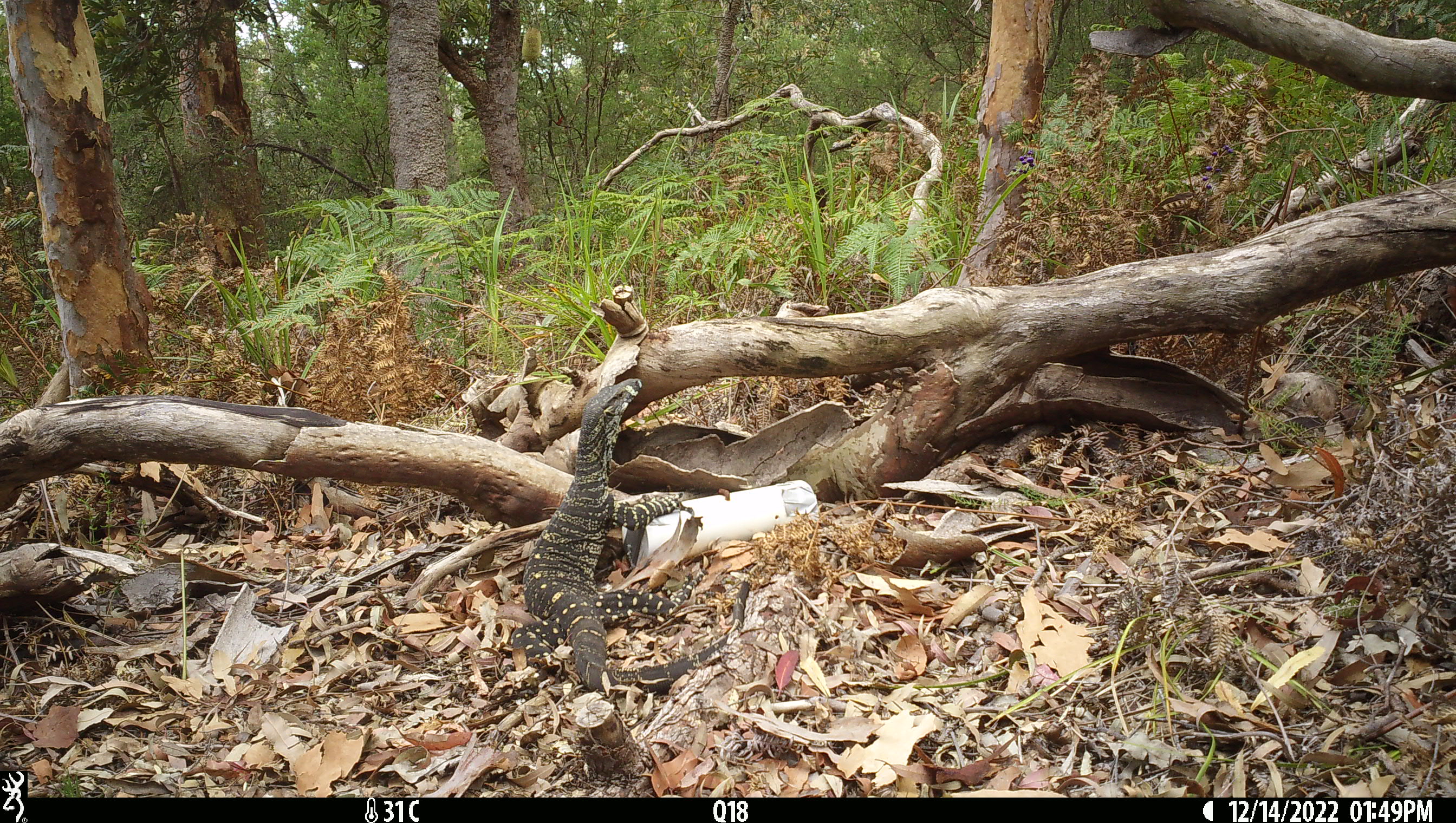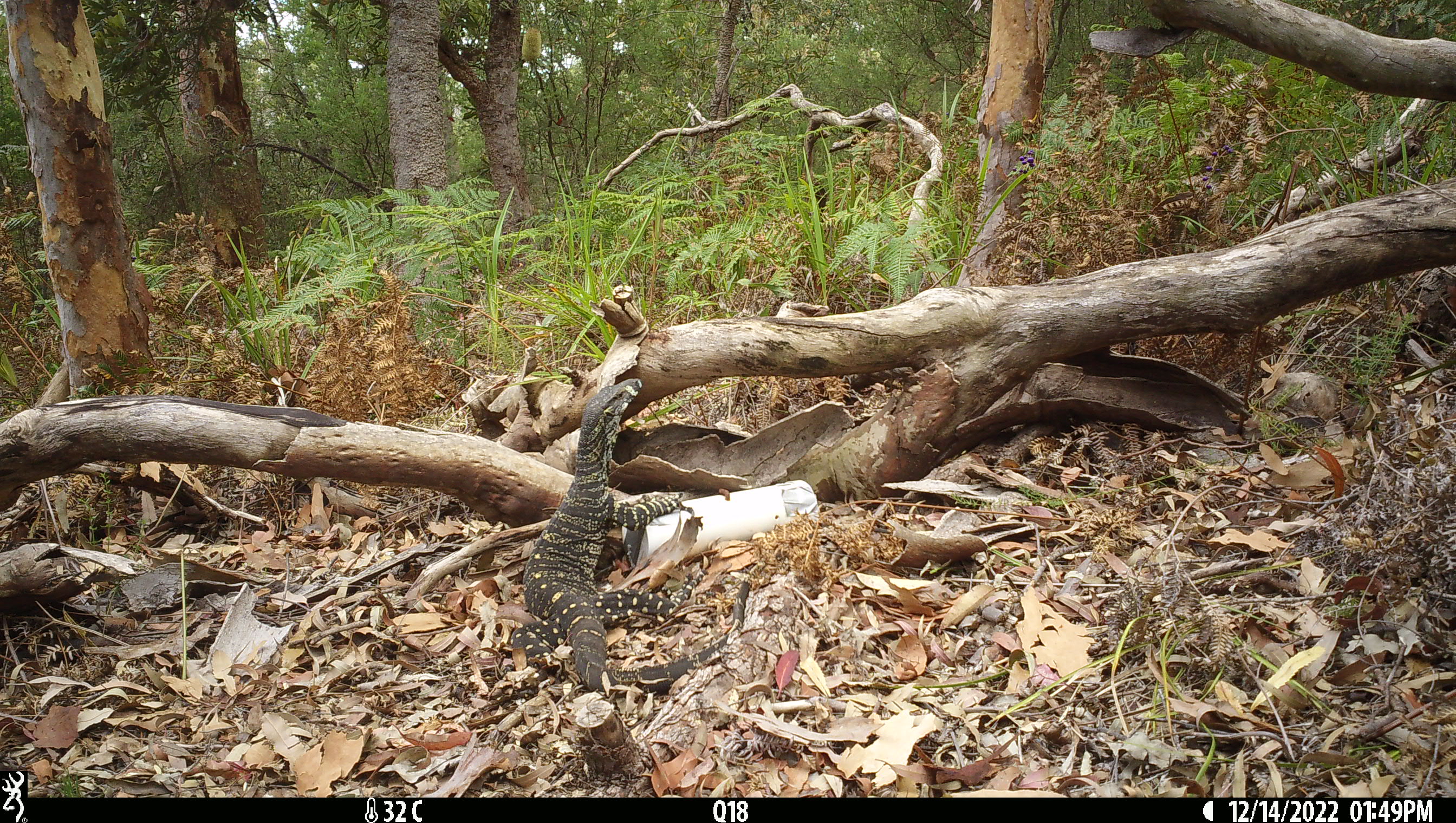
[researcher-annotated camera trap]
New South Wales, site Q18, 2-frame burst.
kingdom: Animalia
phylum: Chordata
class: Reptilia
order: Squamata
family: Varanidae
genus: Varanus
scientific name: Varanus varius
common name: lace monitor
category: goanna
Goanna (lace monitor) (Varanus varius).